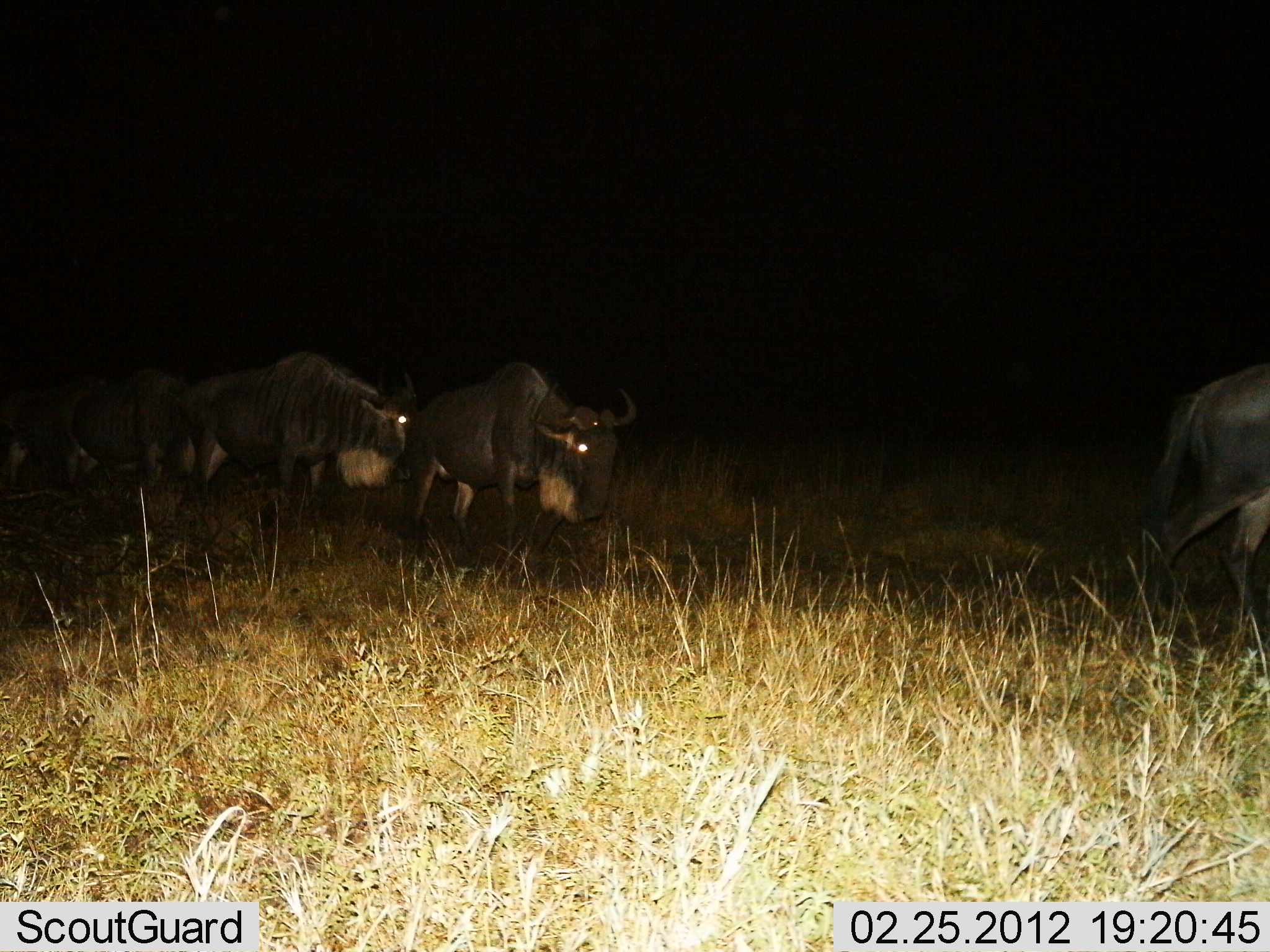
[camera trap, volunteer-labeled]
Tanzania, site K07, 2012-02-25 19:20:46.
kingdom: Animalia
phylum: Chordata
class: Mammalia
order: Artiodactyla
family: Bovidae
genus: Connochaetes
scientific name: Connochaetes taurinus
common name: blue wildebeest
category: wildebeest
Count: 5.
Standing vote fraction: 17%.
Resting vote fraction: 0%.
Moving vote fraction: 83%.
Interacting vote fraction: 0%.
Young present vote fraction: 0%.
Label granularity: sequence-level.